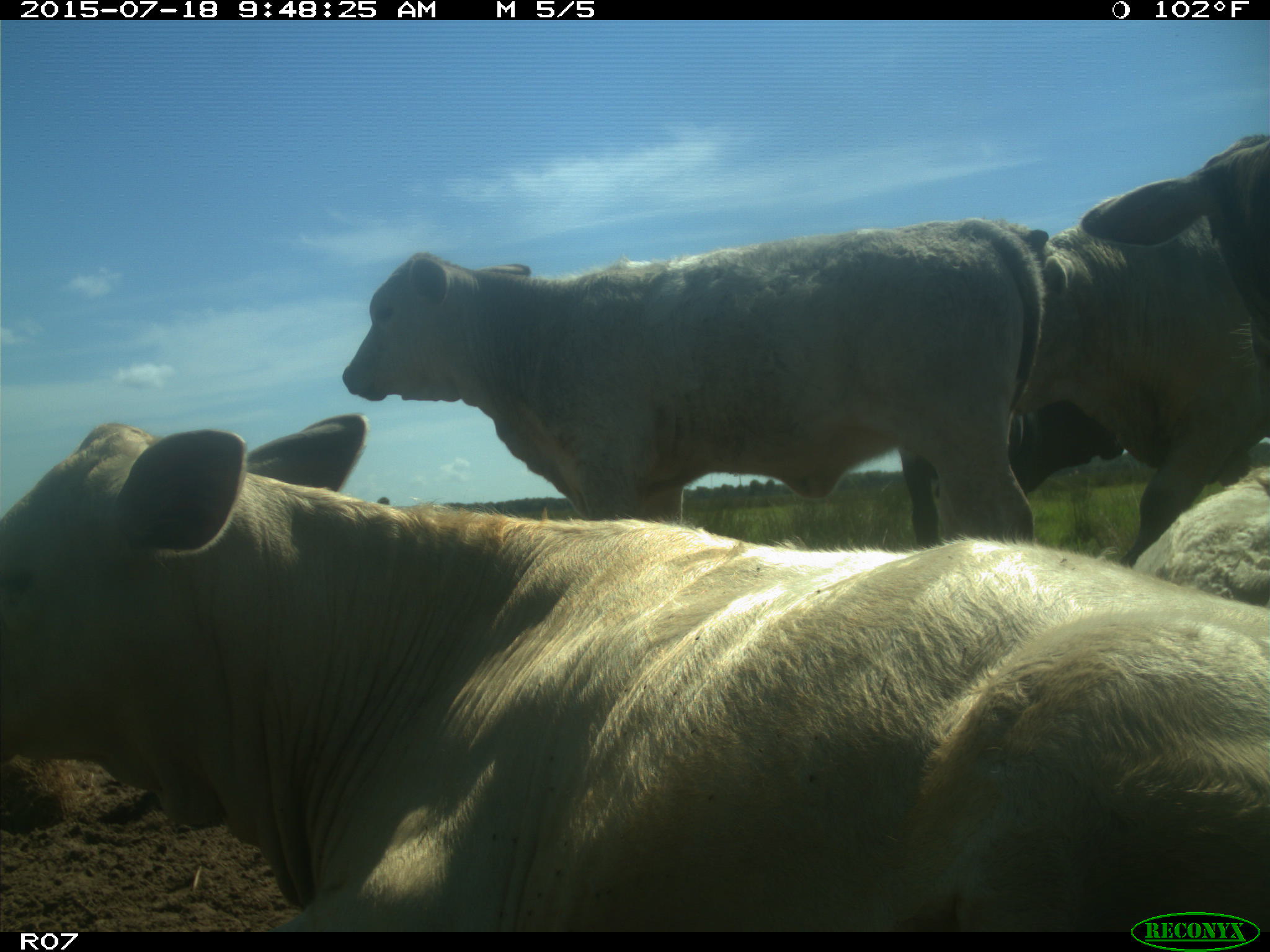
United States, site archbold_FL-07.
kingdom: Animalia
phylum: Chordata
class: Mammalia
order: Artiodactyla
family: Bovidae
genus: Bos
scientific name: Bos taurus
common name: domestic cow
Bos taurus (domestic cow).